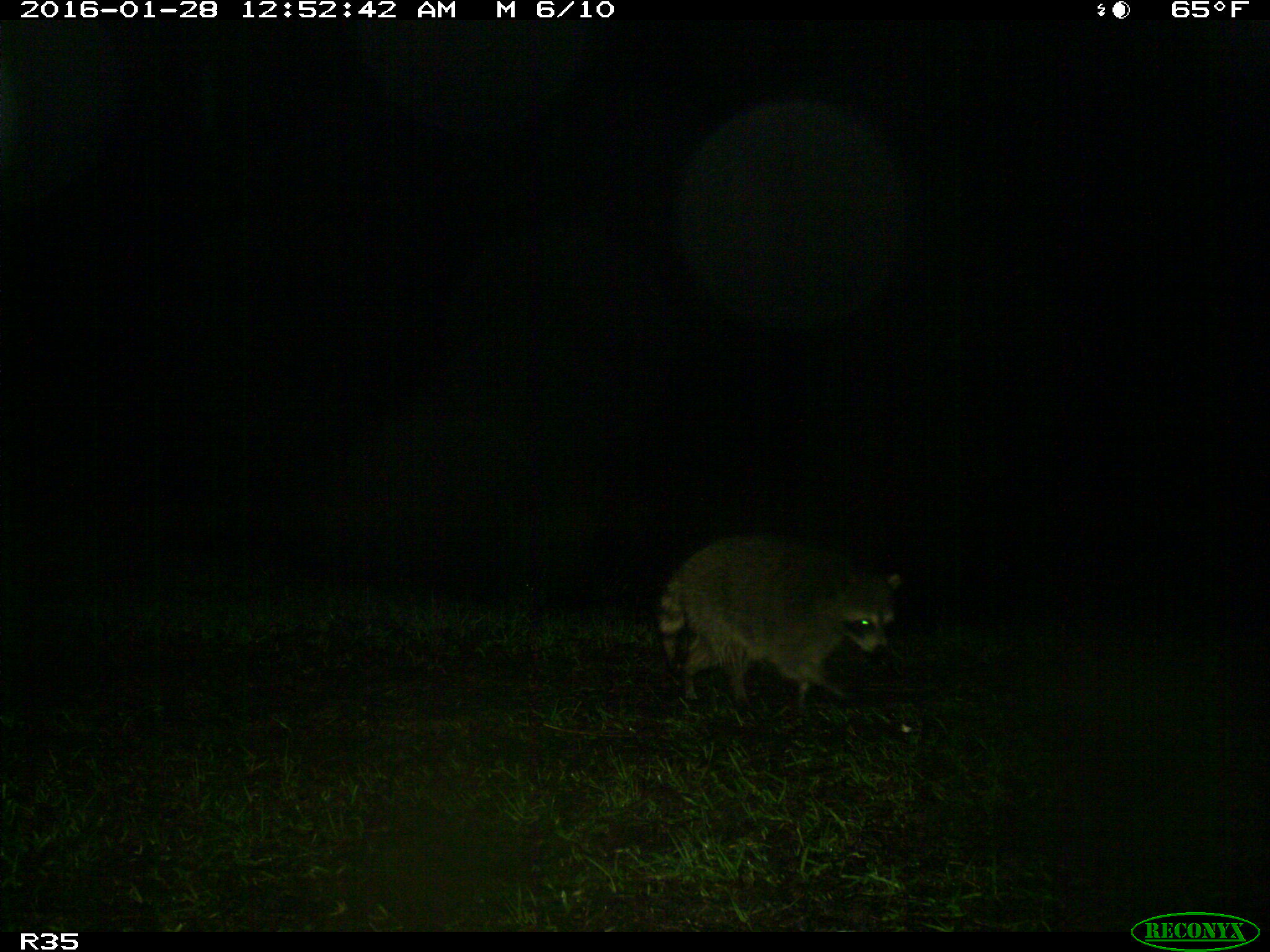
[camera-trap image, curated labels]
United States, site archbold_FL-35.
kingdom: Animalia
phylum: Chordata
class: Mammalia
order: Carnivora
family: Procyonidae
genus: Procyon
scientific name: Procyon lotor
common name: common raccoon